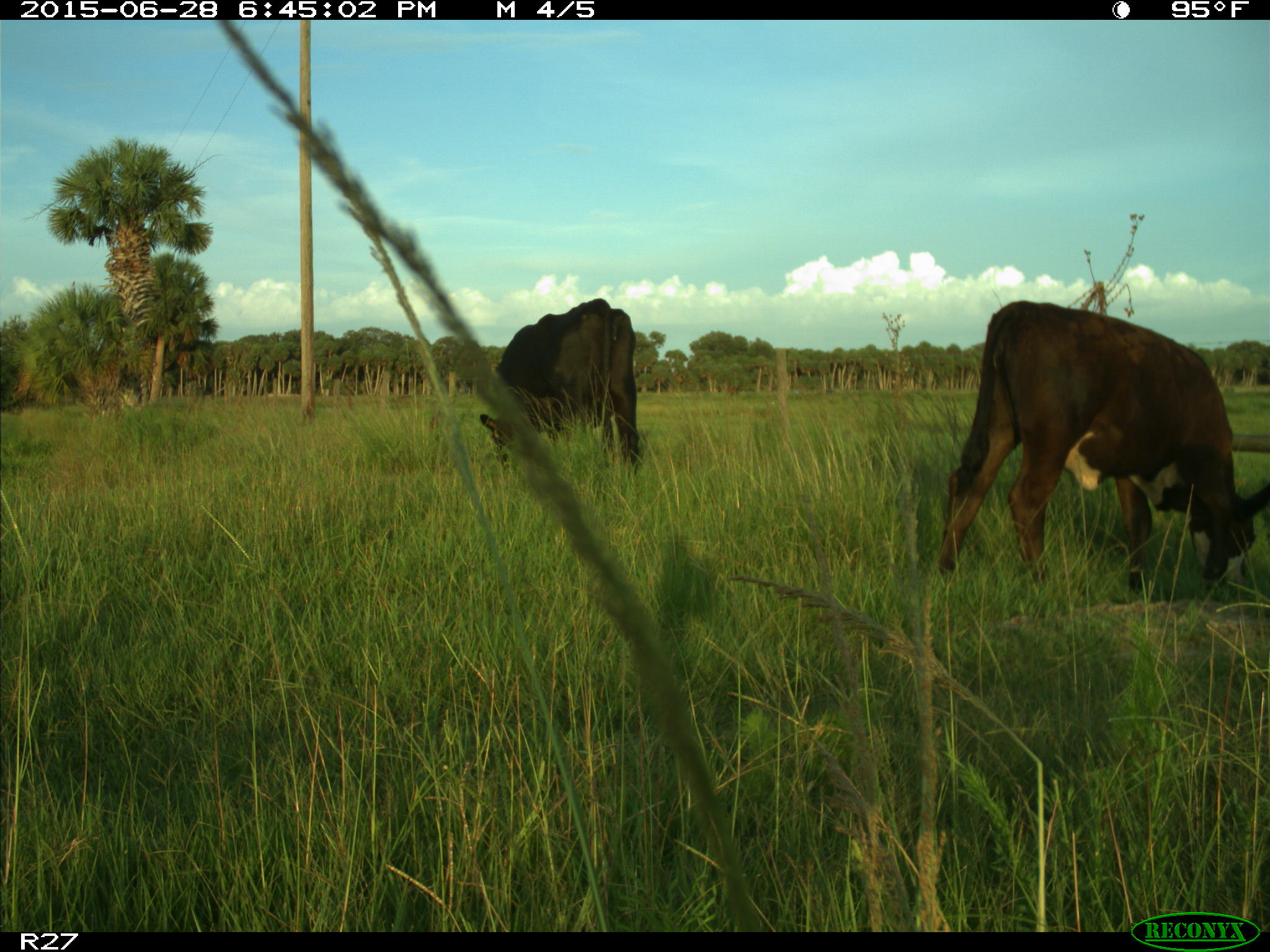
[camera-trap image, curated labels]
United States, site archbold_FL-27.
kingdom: Animalia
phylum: Chordata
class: Mammalia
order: Artiodactyla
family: Bovidae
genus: Bos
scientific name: Bos taurus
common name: domestic cow